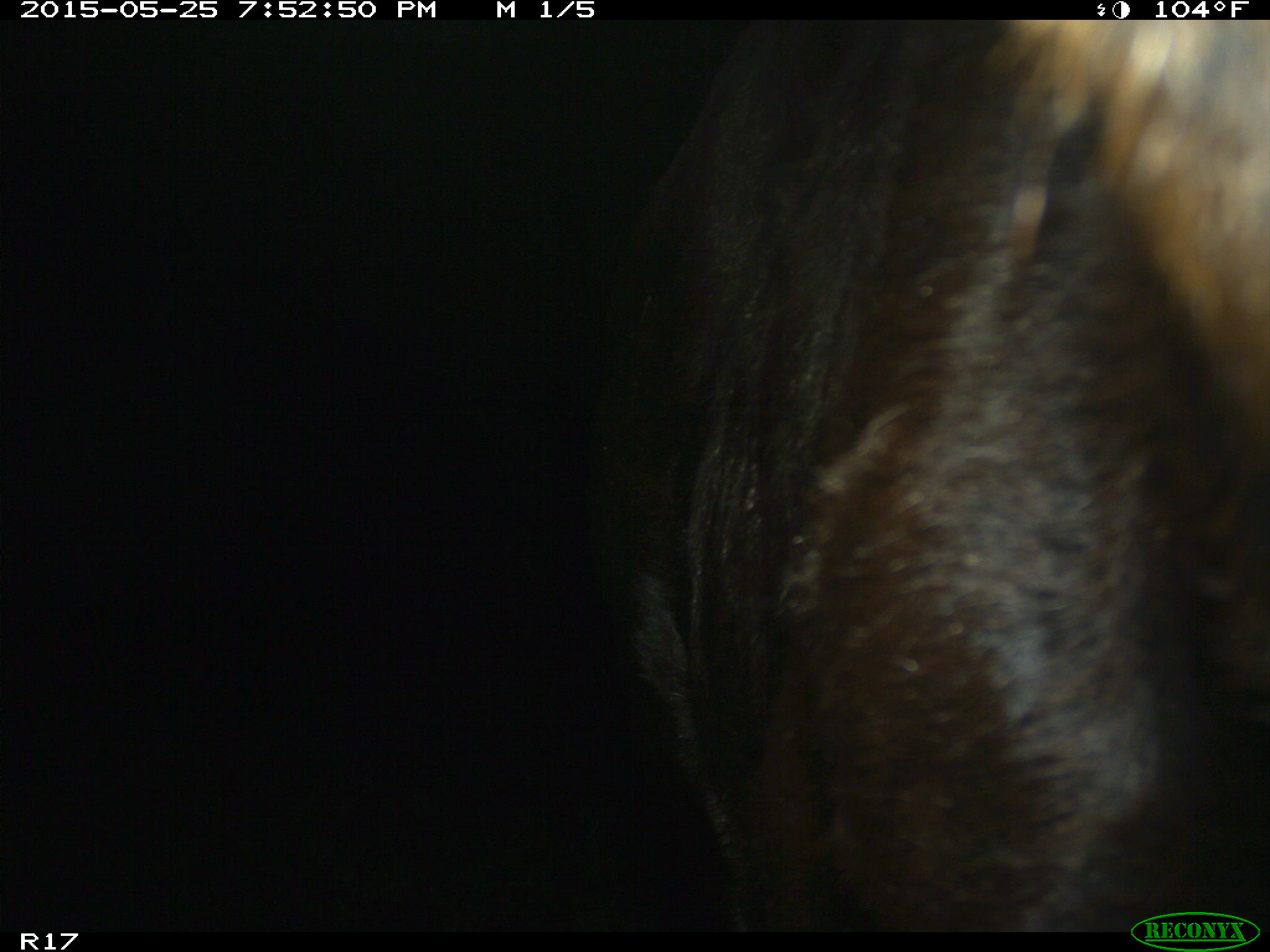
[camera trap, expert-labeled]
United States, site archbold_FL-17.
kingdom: Animalia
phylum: Chordata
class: Mammalia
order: Artiodactyla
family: Bovidae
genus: Bos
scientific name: Bos taurus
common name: domestic cow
Bos taurus (domestic cow).